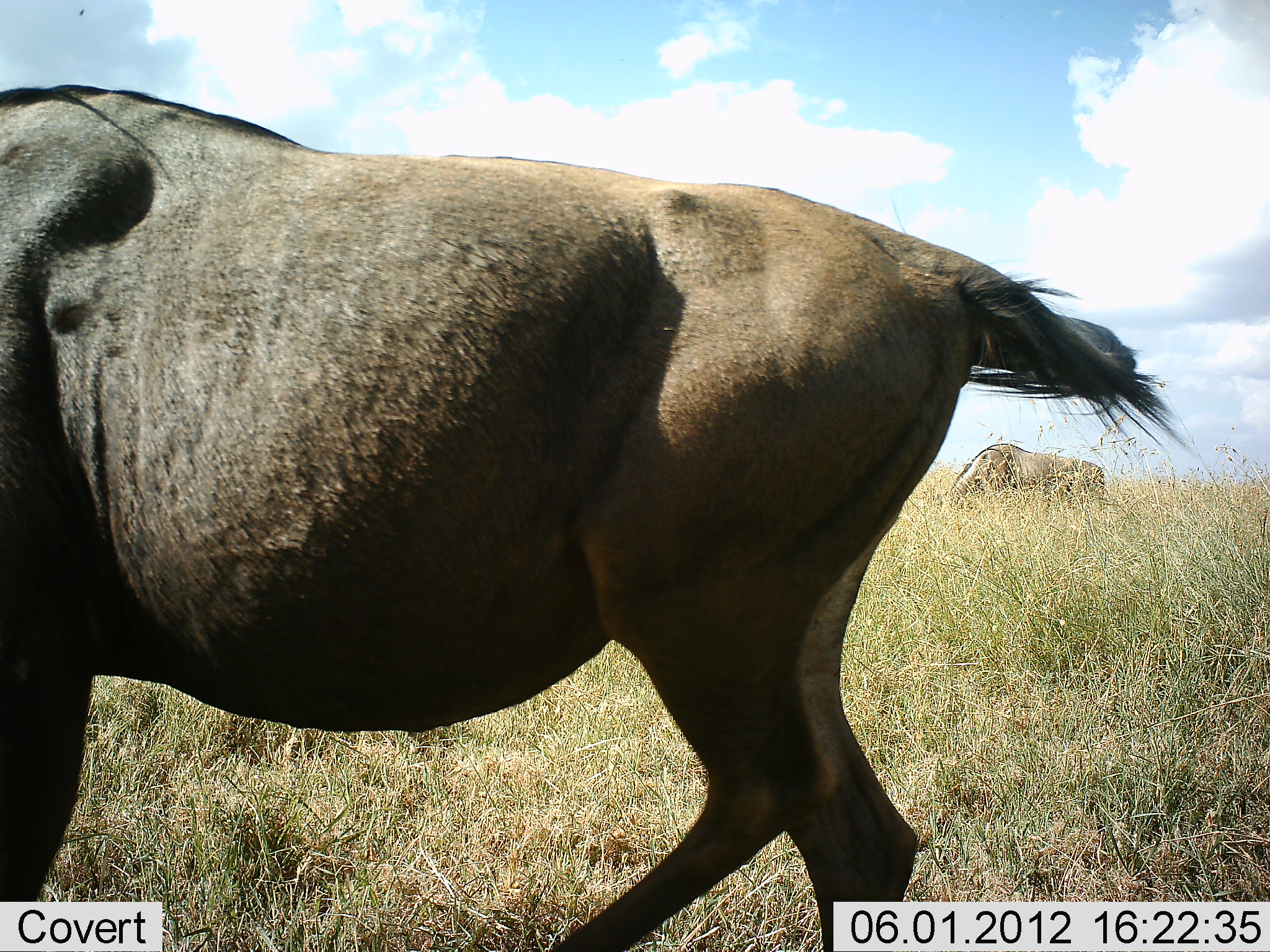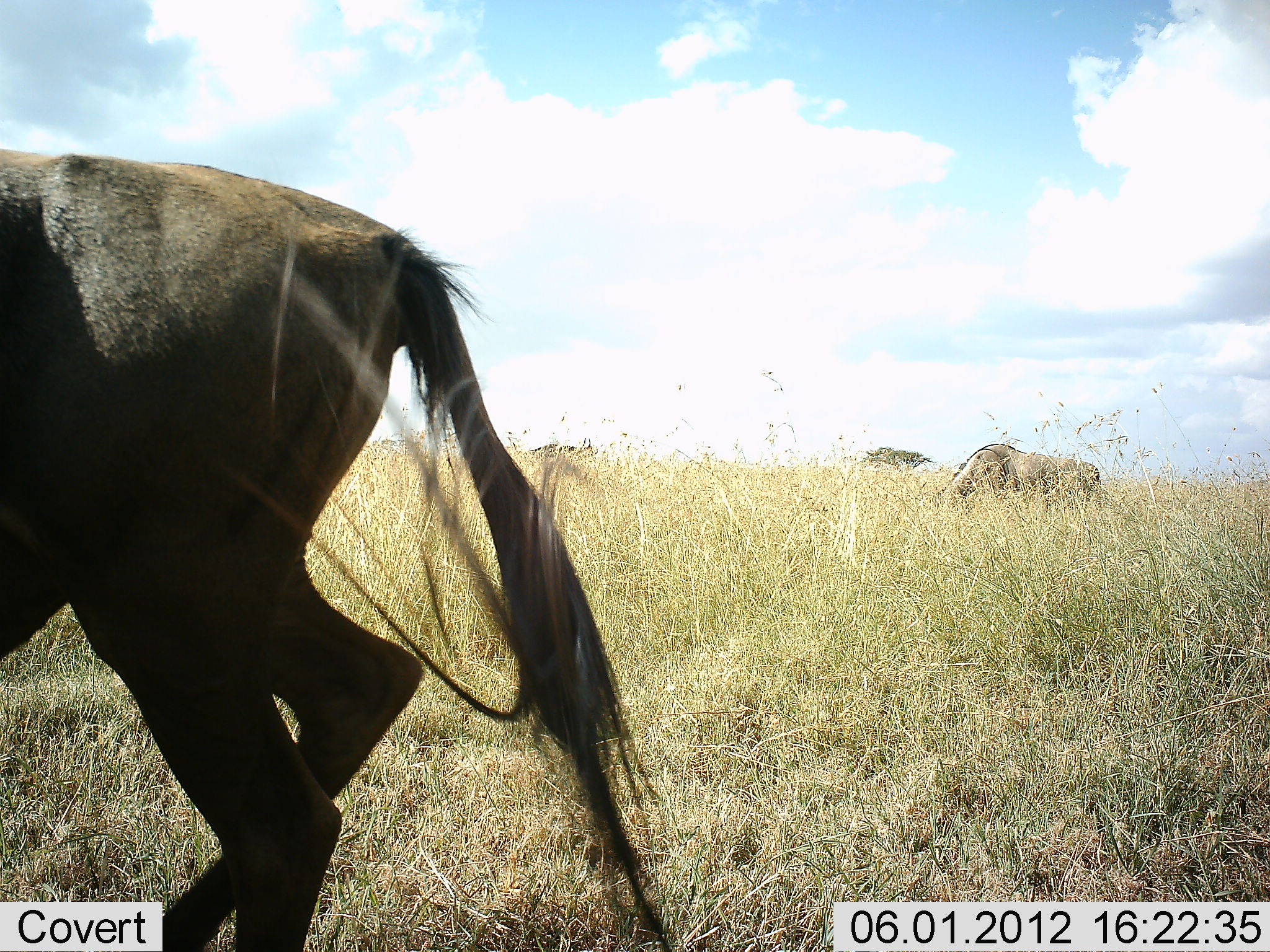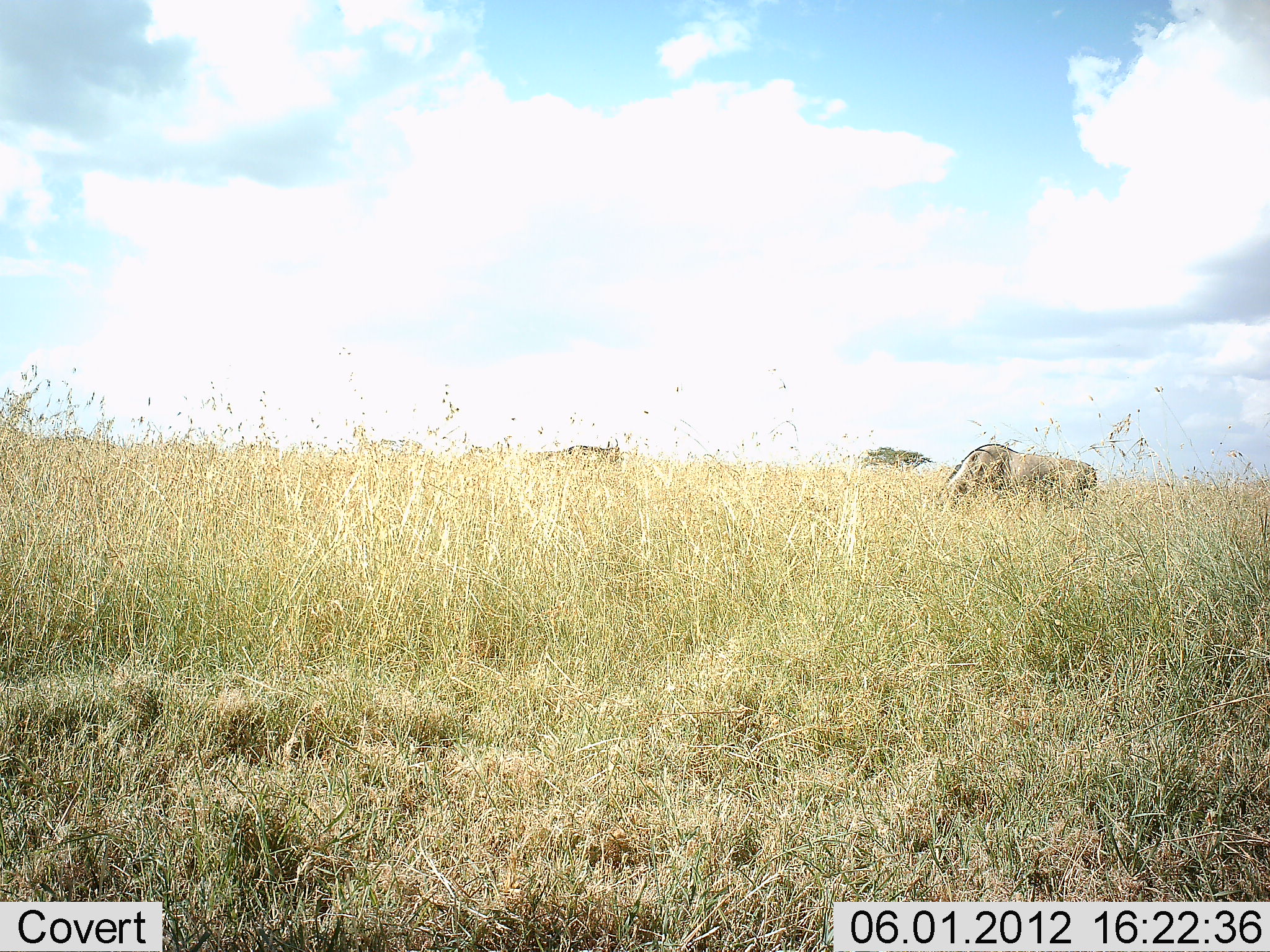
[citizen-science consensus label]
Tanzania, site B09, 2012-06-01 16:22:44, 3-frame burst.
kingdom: Animalia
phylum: Chordata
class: Mammalia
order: Artiodactyla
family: Bovidae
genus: Connochaetes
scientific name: Connochaetes taurinus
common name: blue wildebeest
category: wildebeest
Wildebeest (blue wildebeest) (Connochaetes taurinus), count 3. Behavior (volunteer vote fractions): standing 40%, resting 0%, moving 80%, interacting 0%. Young present (vote fraction): 0%. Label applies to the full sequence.